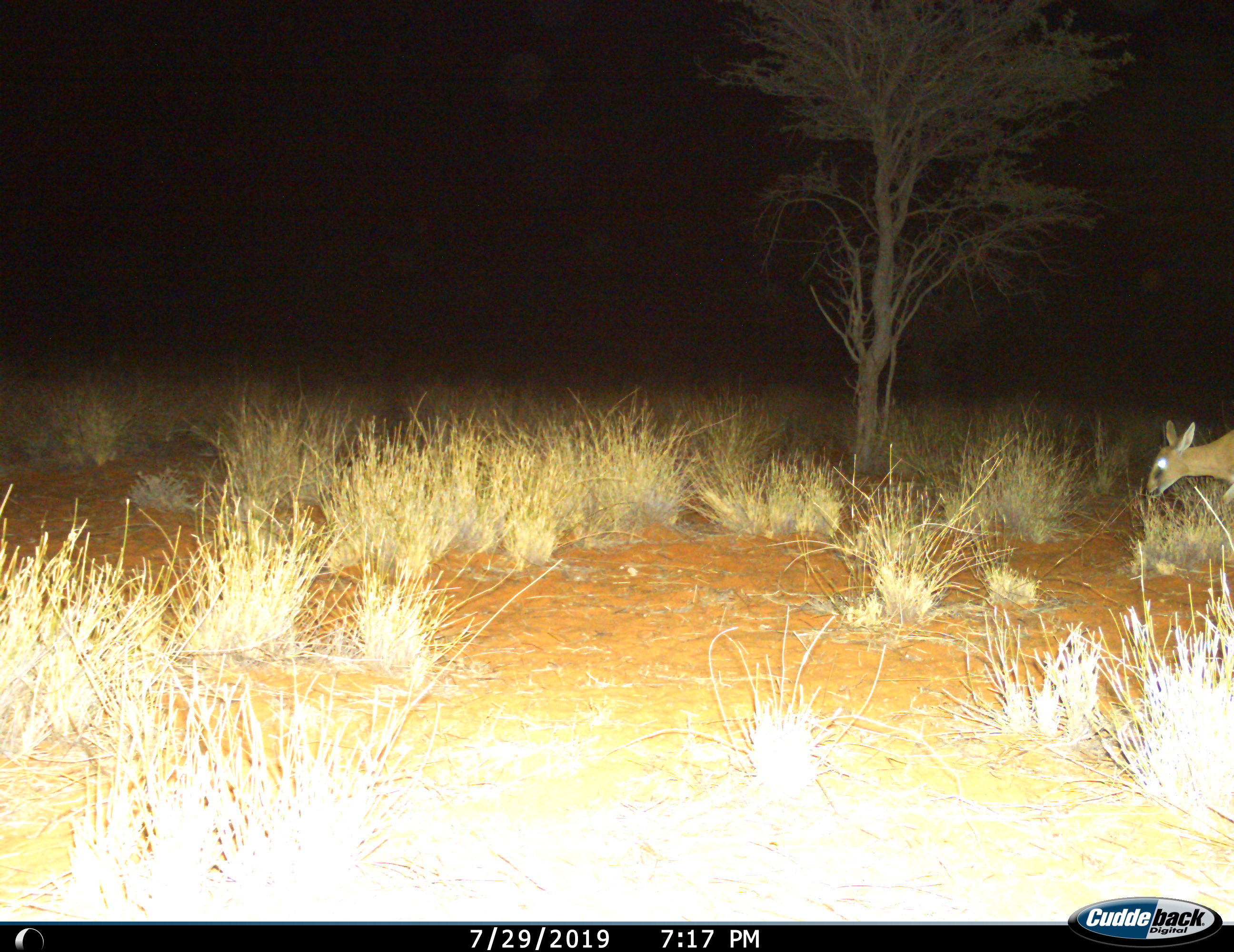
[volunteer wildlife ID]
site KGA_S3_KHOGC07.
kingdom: Animalia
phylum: Chordata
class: Mammalia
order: Artiodactyla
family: Bovidae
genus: Sylvicapra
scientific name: Sylvicapra grimmia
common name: common duiker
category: duikercommongrey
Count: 1.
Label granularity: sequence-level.